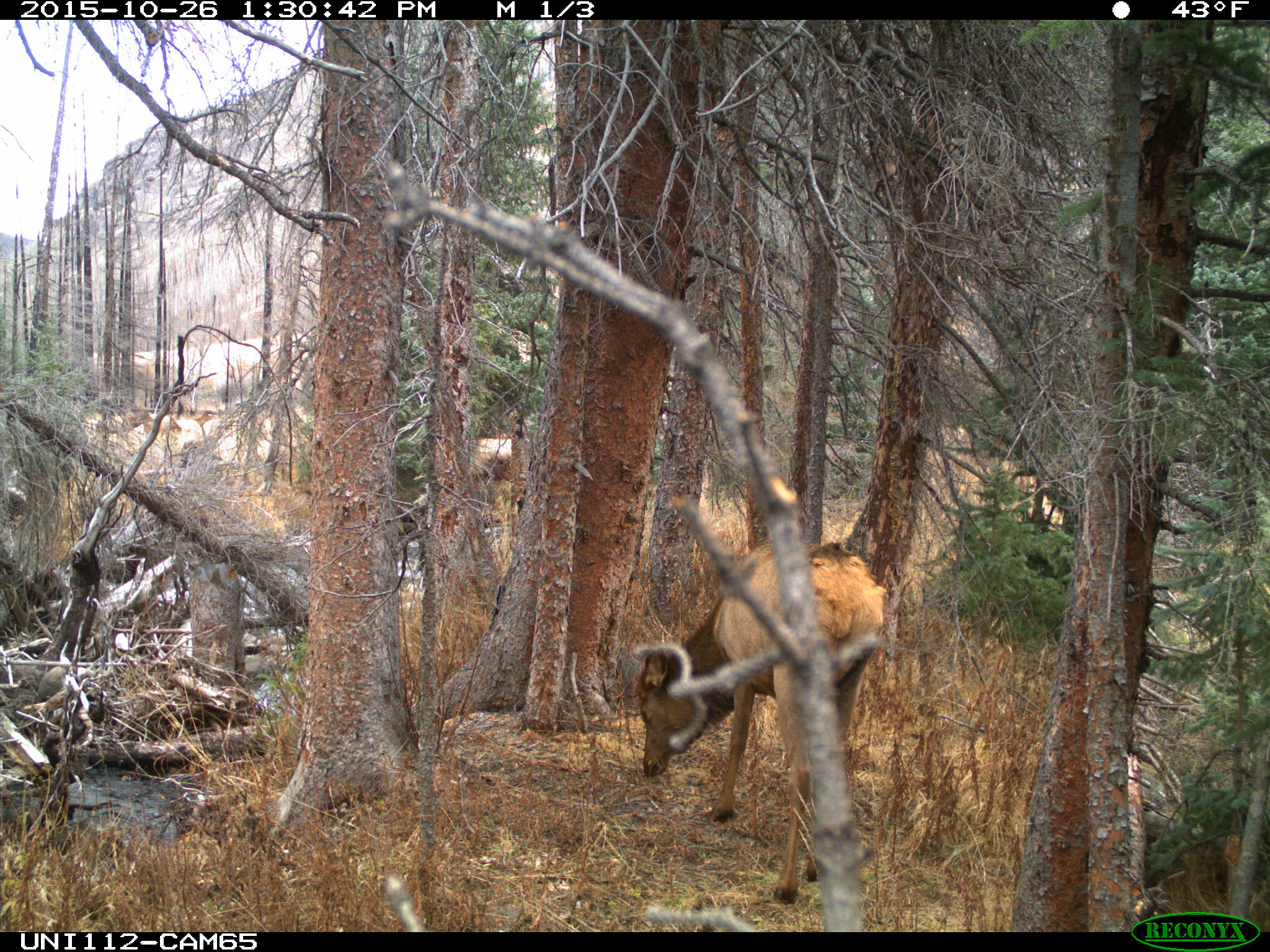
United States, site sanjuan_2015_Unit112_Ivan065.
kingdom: Animalia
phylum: Chordata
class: Mammalia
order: Artiodactyla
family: Cervidae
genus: Cervus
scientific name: Cervus elaphus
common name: red deer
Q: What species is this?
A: Cervus elaphus (red deer).